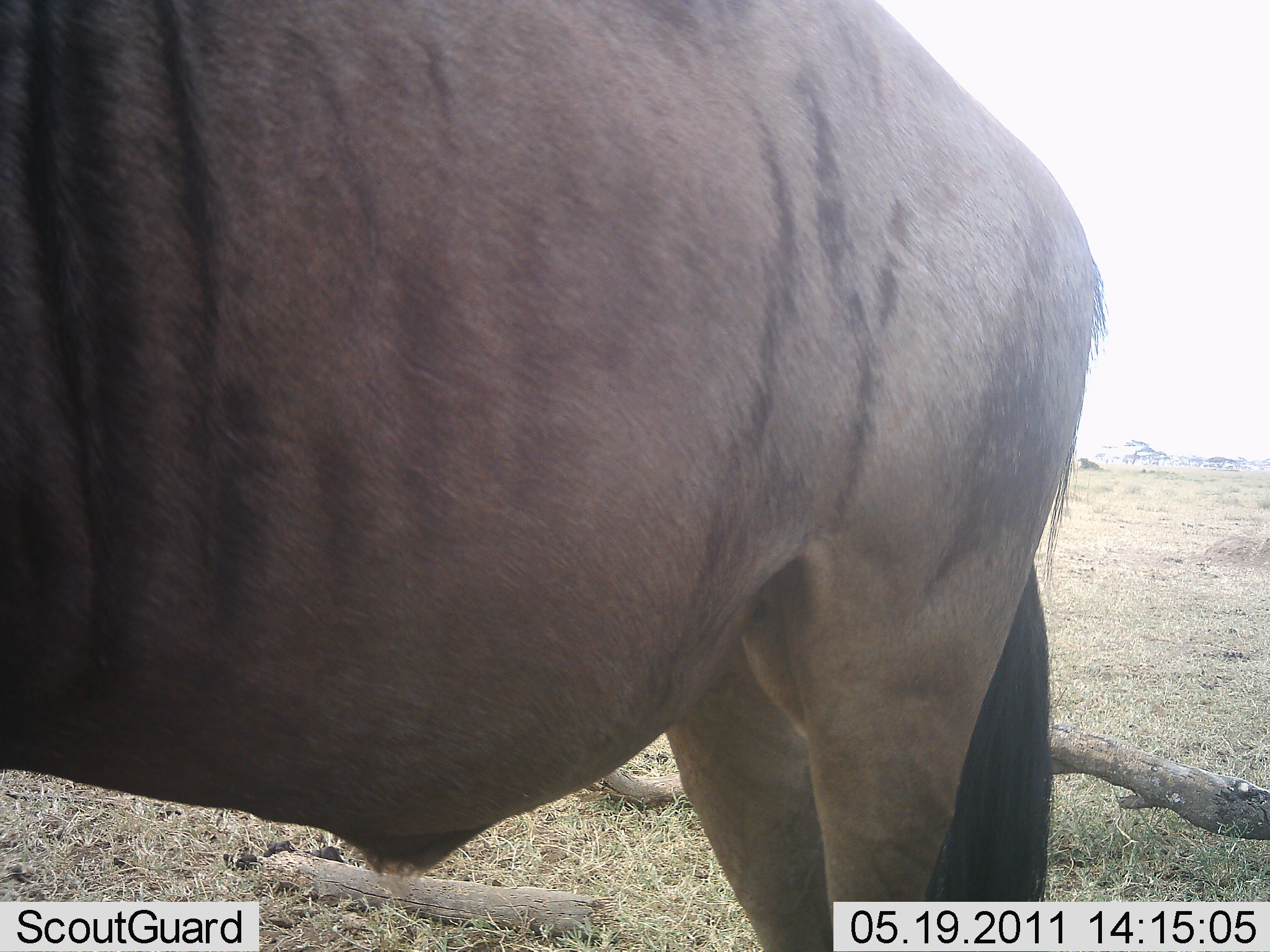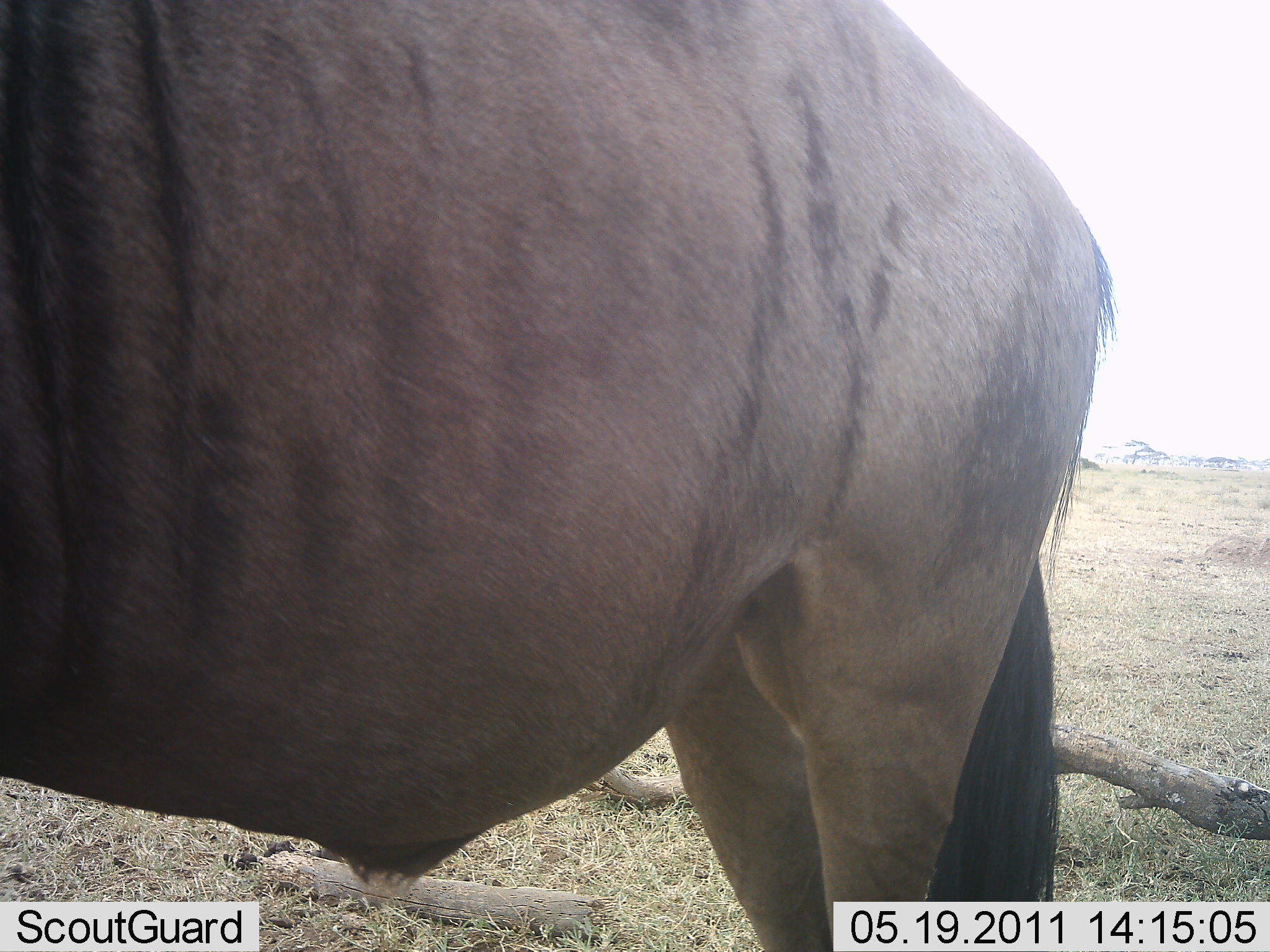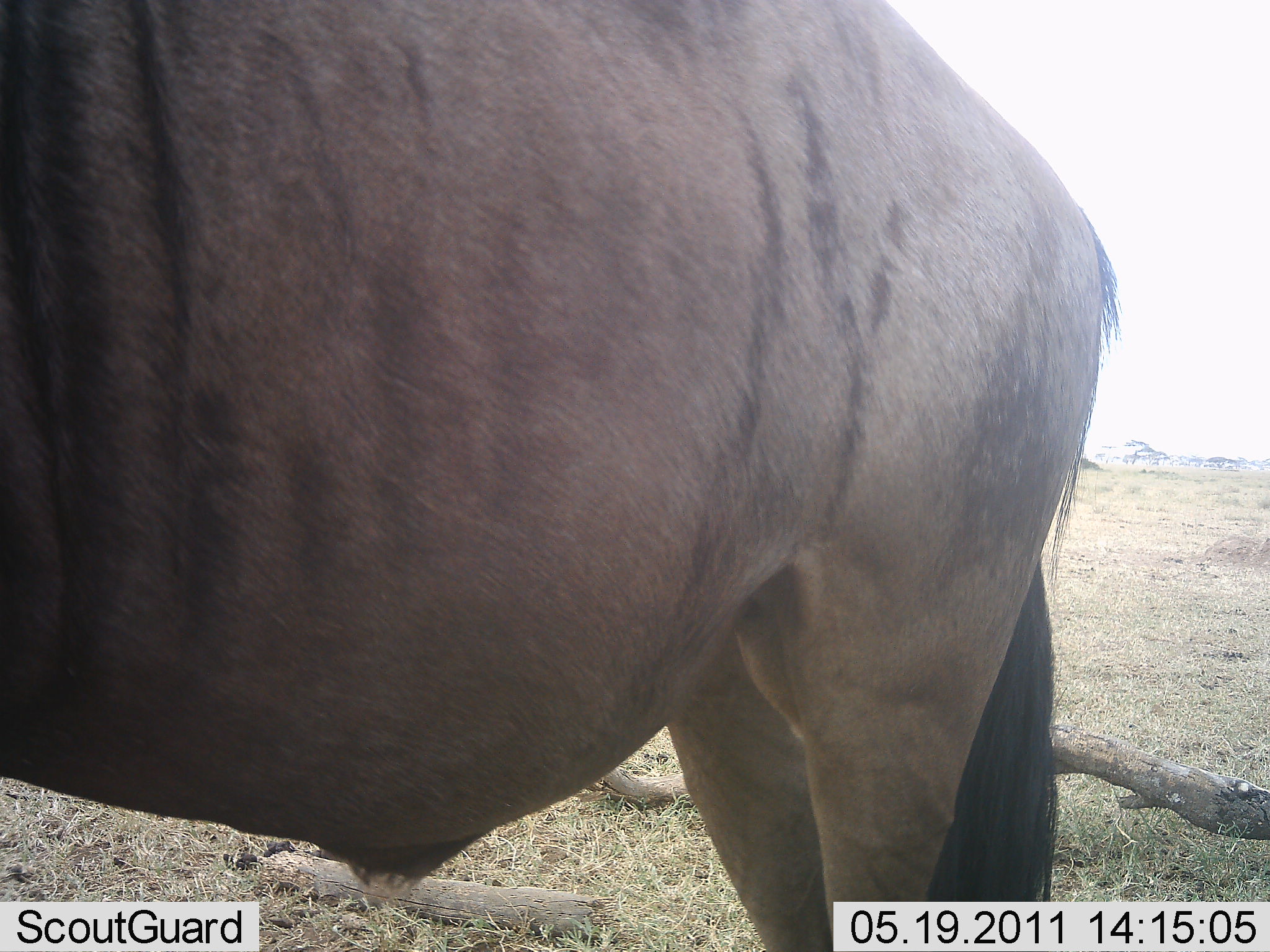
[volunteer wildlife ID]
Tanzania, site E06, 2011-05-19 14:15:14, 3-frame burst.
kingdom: Animalia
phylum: Chordata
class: Mammalia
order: Artiodactyla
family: Bovidae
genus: Connochaetes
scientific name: Connochaetes taurinus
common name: blue wildebeest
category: wildebeest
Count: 1.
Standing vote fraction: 100%.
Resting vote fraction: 0%.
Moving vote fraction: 0%.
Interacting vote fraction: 0%.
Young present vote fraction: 0%.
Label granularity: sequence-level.